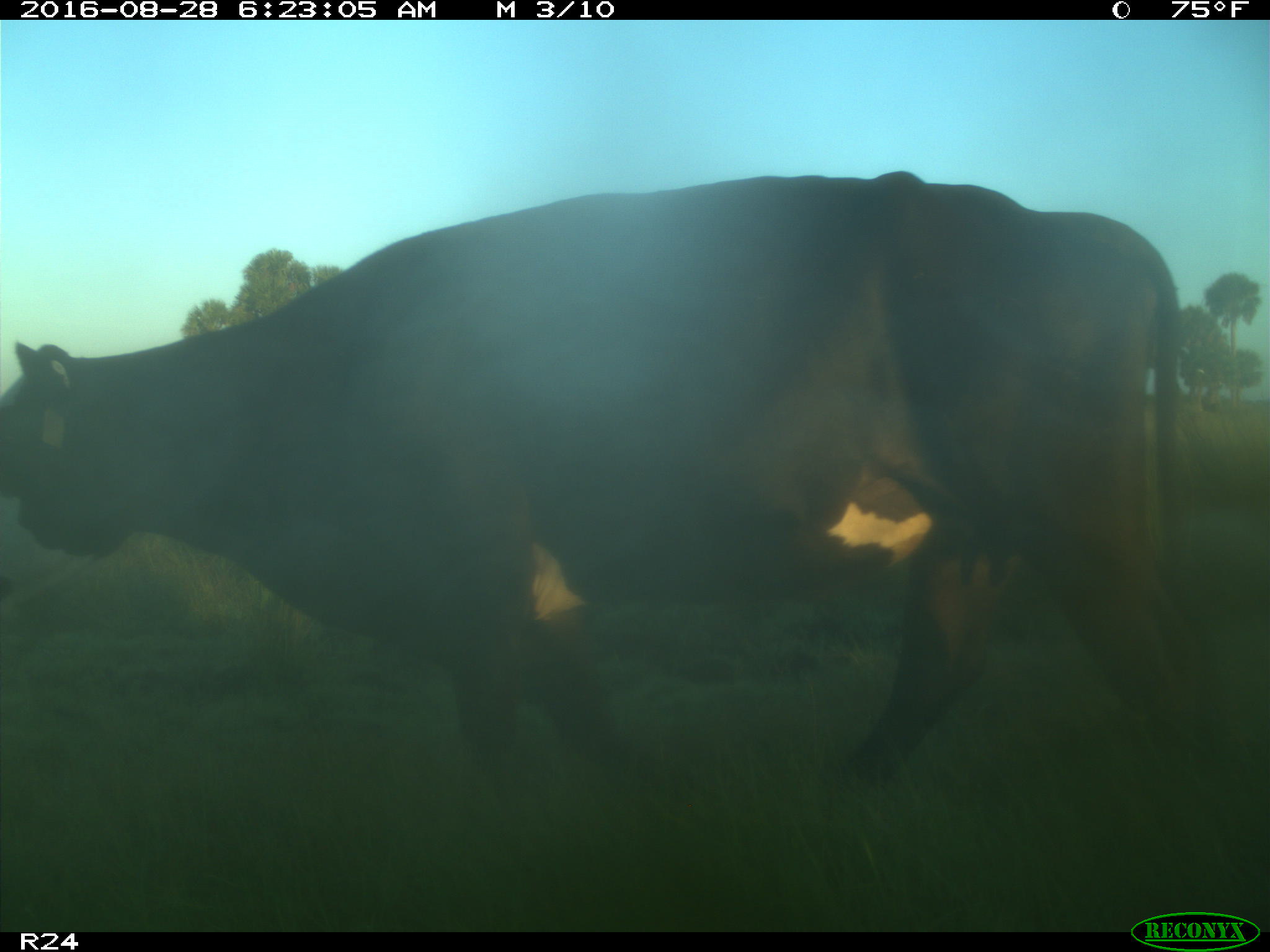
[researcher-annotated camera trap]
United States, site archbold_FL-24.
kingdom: Animalia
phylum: Chordata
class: Mammalia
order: Artiodactyla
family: Bovidae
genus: Bos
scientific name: Bos taurus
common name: domestic cow